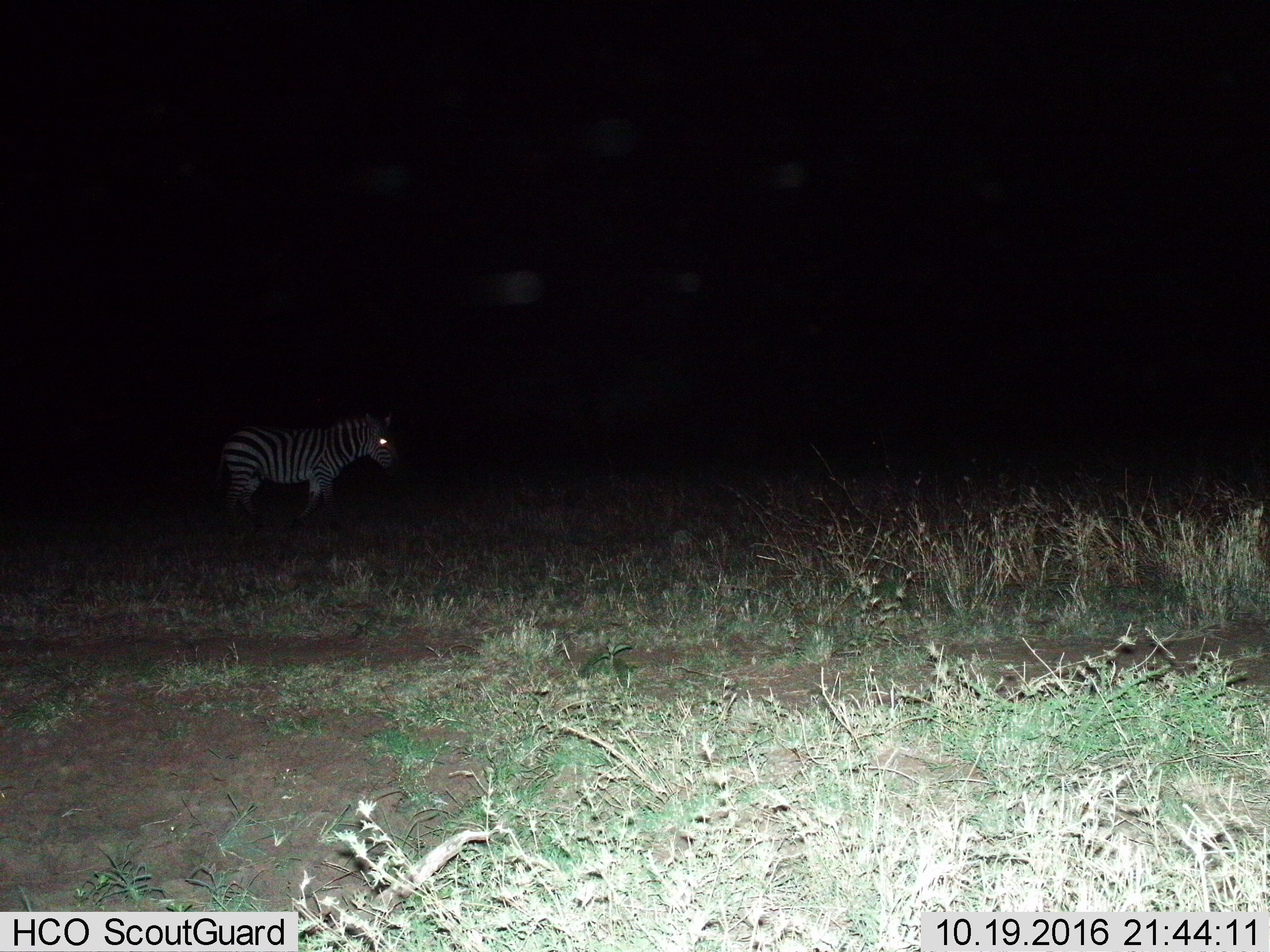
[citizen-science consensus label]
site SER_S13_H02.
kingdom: Animalia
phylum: Chordata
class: Mammalia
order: Perissodactyla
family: Equidae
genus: Equus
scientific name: Equus quagga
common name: plains zebra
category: zebraplains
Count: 1.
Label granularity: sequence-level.